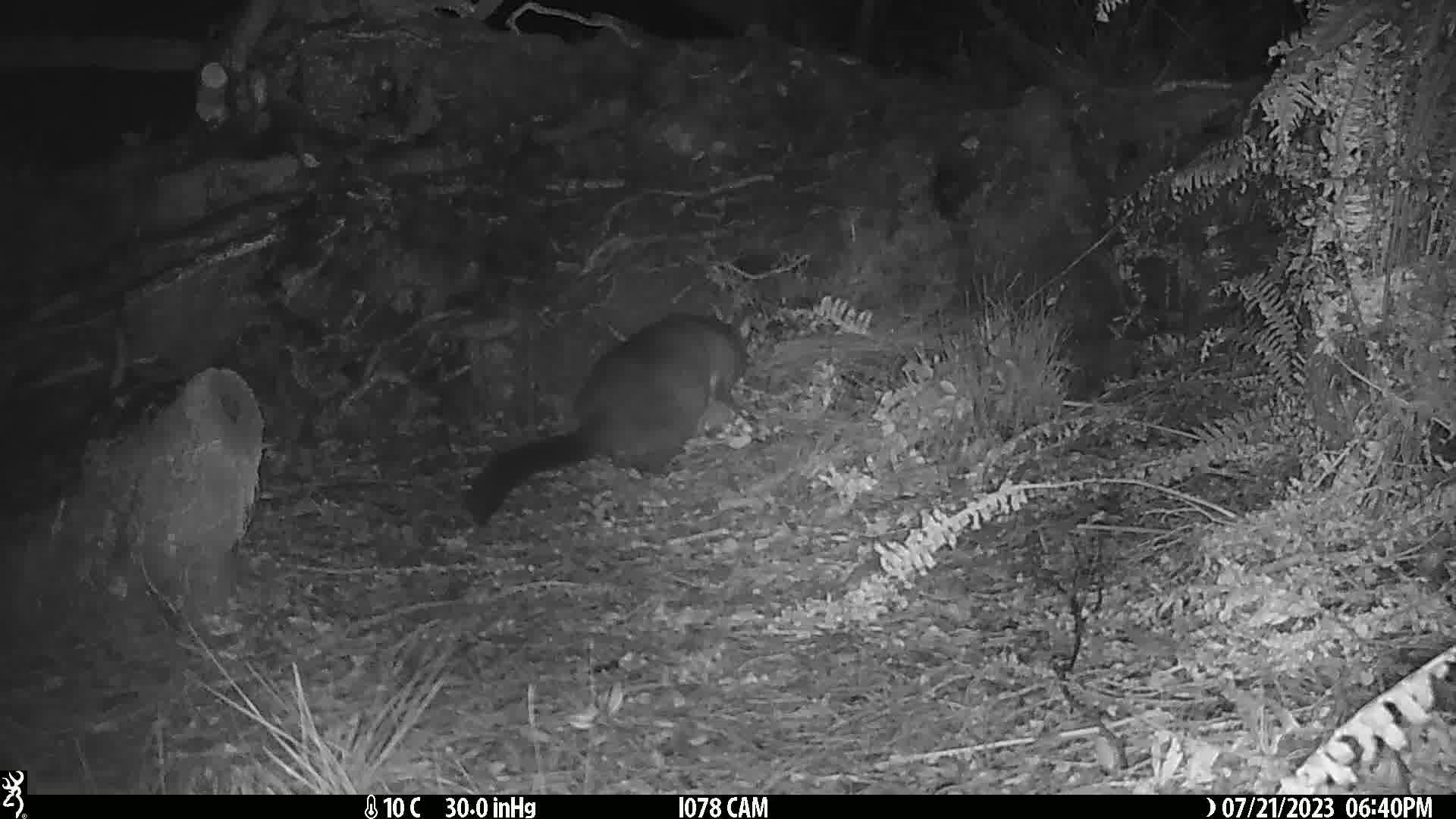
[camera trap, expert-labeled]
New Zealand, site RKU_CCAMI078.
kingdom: Animalia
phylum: Chordata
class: Mammalia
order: Diprotodontia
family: Phalangeridae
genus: Trichosurus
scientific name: Trichosurus vulpecula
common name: common brushtail possum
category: possum